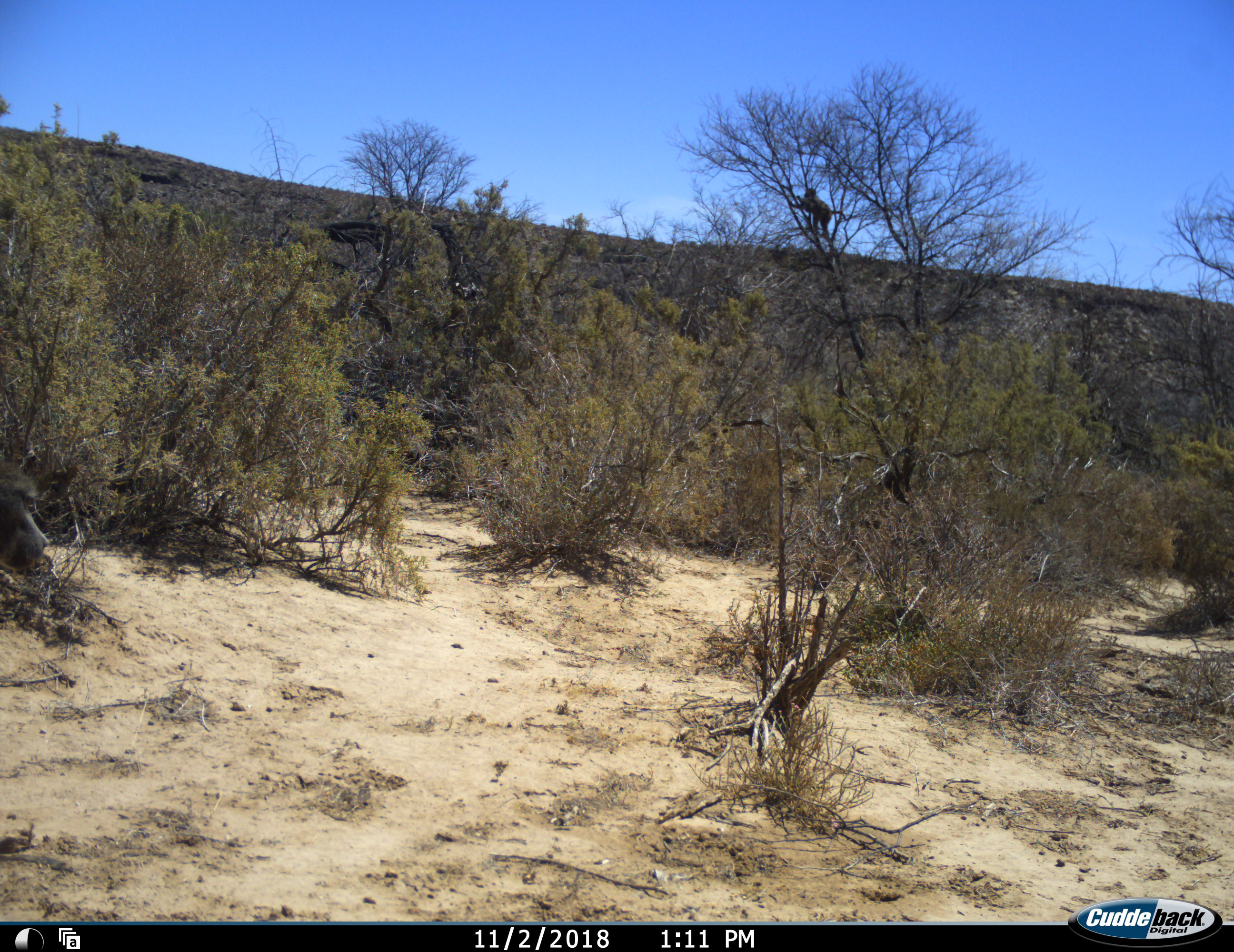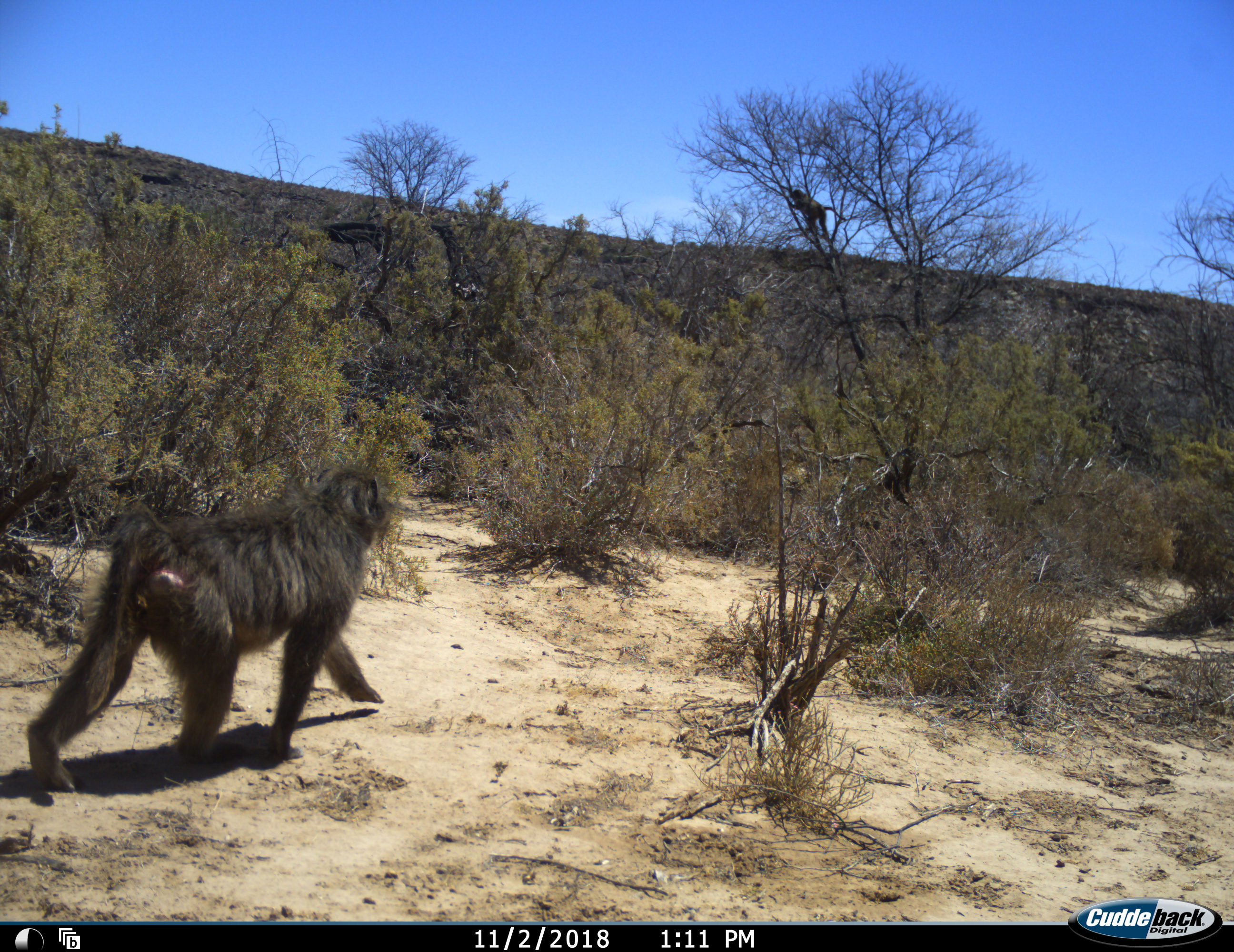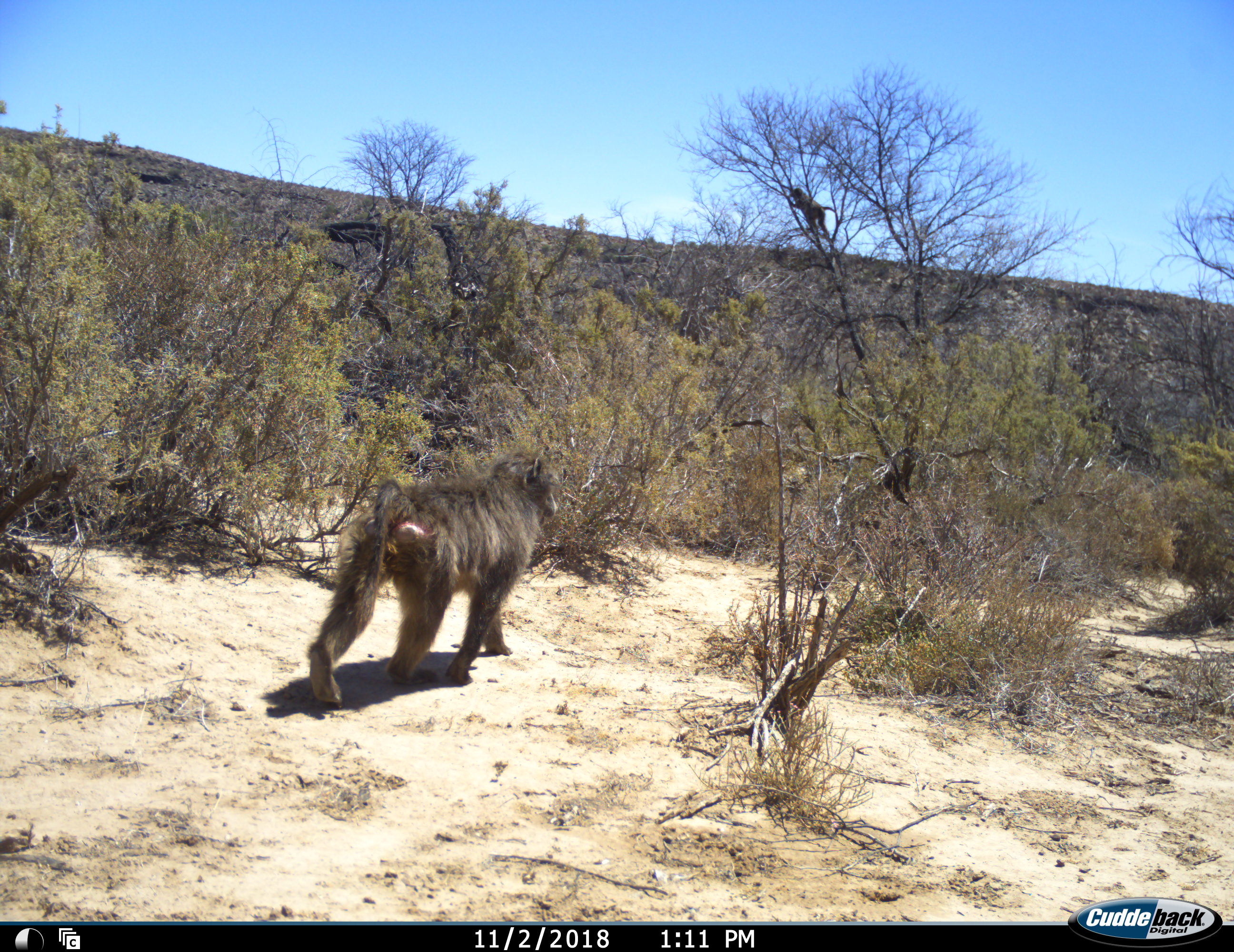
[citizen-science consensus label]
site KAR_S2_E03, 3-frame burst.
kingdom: Animalia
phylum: Chordata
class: Mammalia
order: Primates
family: Cercopithecidae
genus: Papio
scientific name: Papio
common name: baboon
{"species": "baboon (Papio)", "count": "2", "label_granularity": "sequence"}